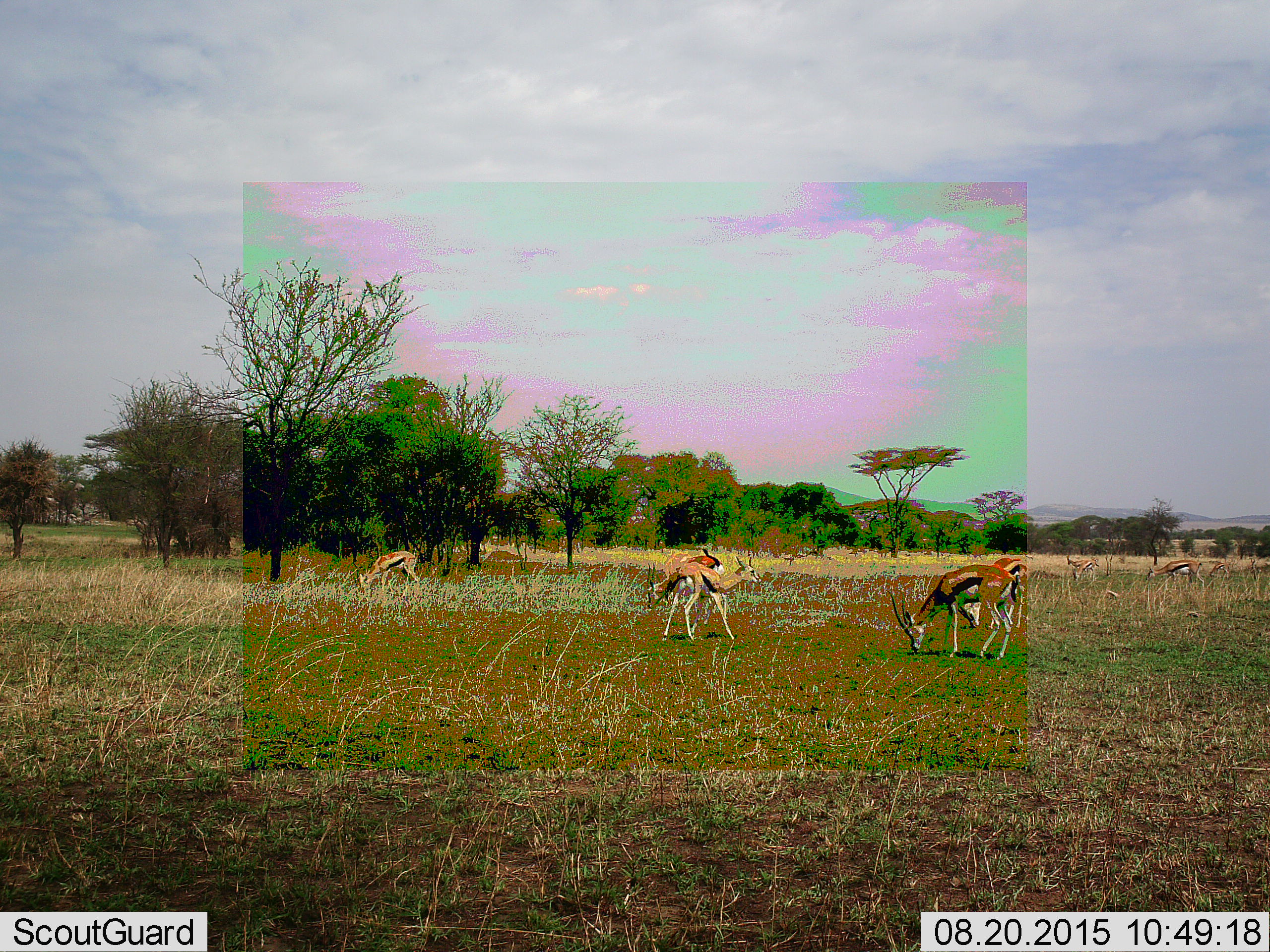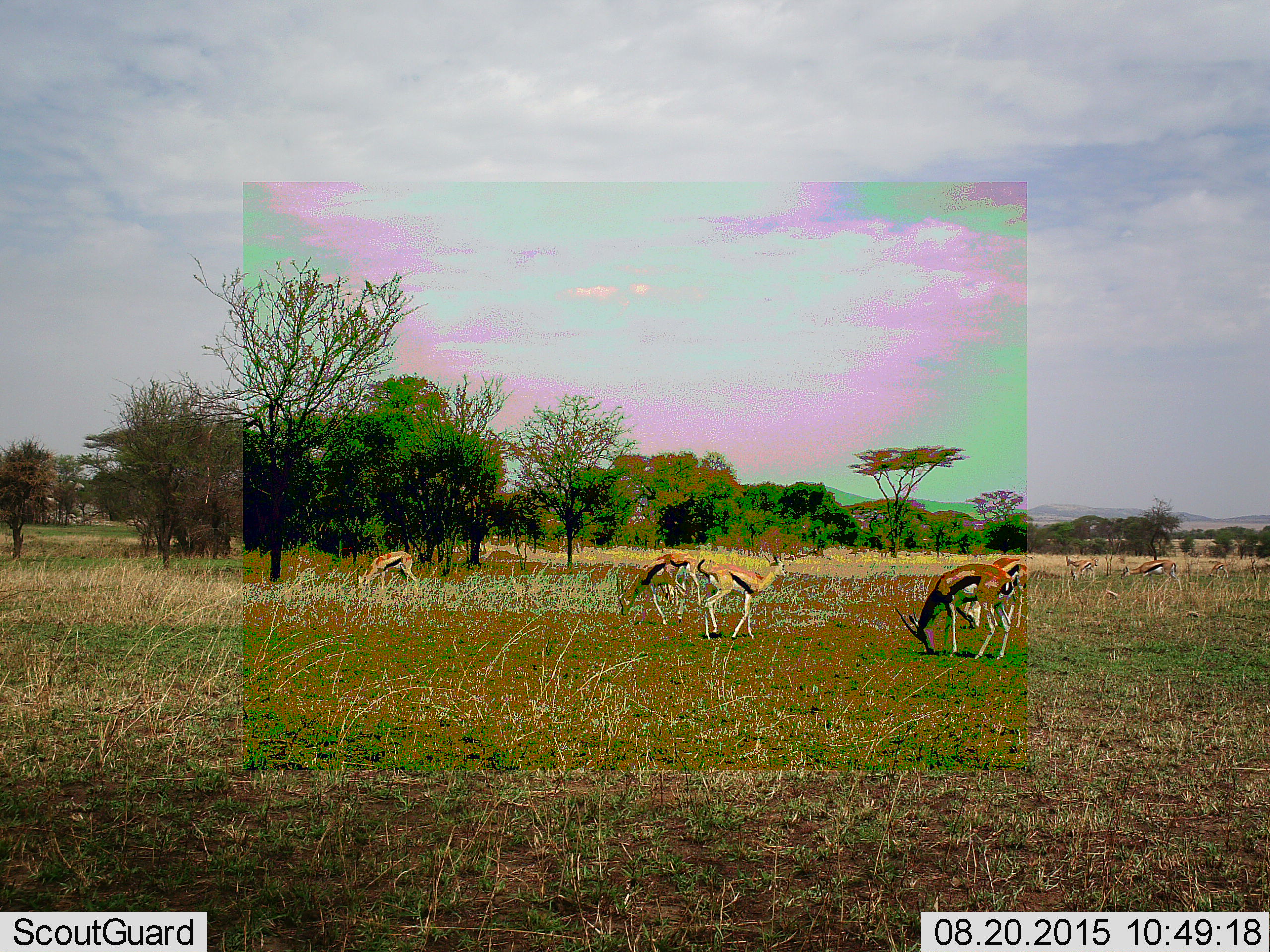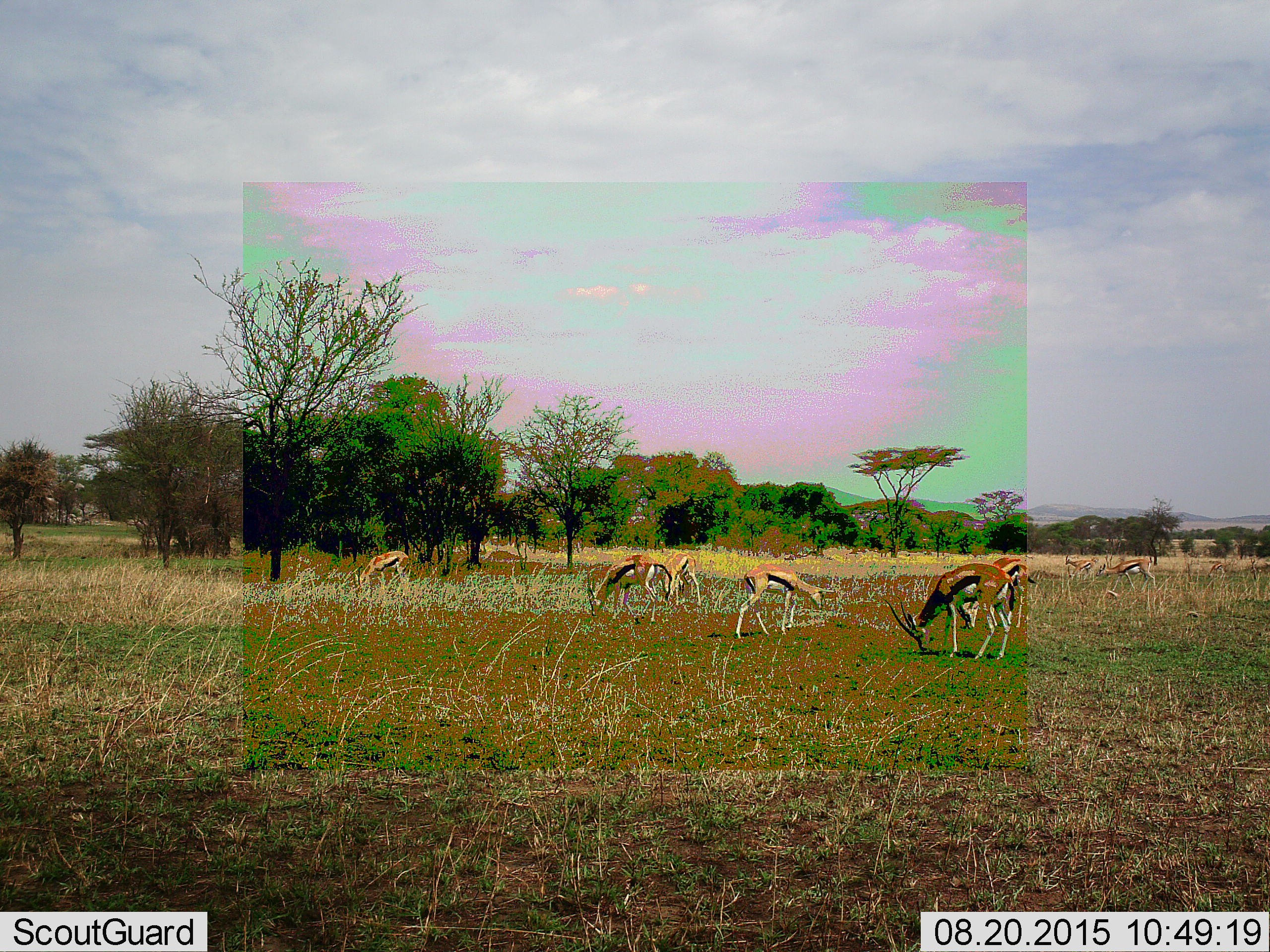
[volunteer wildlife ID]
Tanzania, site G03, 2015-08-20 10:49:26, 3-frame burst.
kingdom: Animalia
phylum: Chordata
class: Mammalia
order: Artiodactyla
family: Bovidae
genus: Eudorcas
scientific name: Eudorcas thomsonii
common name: thomson's gazelle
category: gazellethomsons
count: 10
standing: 50%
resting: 0%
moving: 44%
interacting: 0%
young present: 6%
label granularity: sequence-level